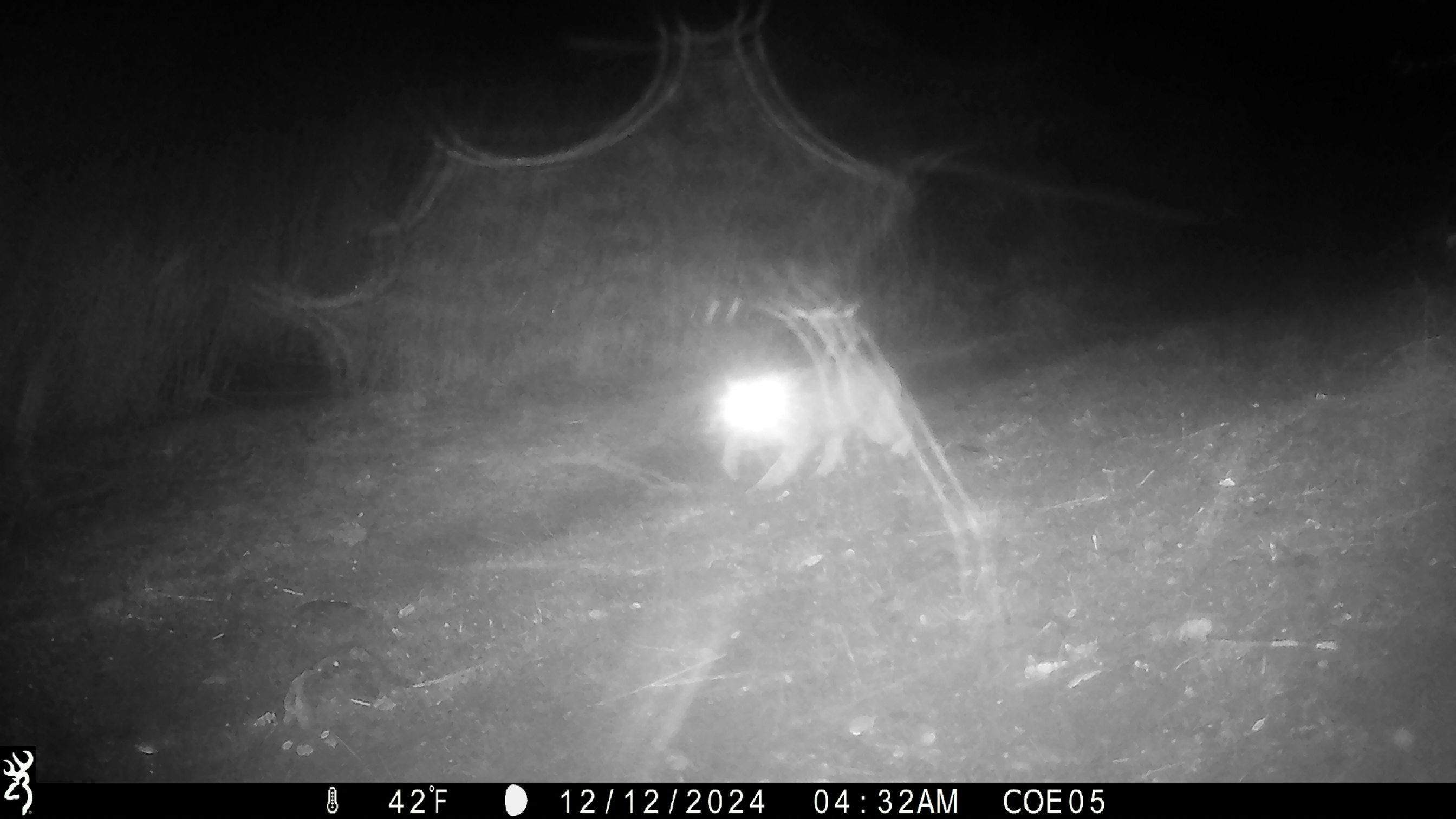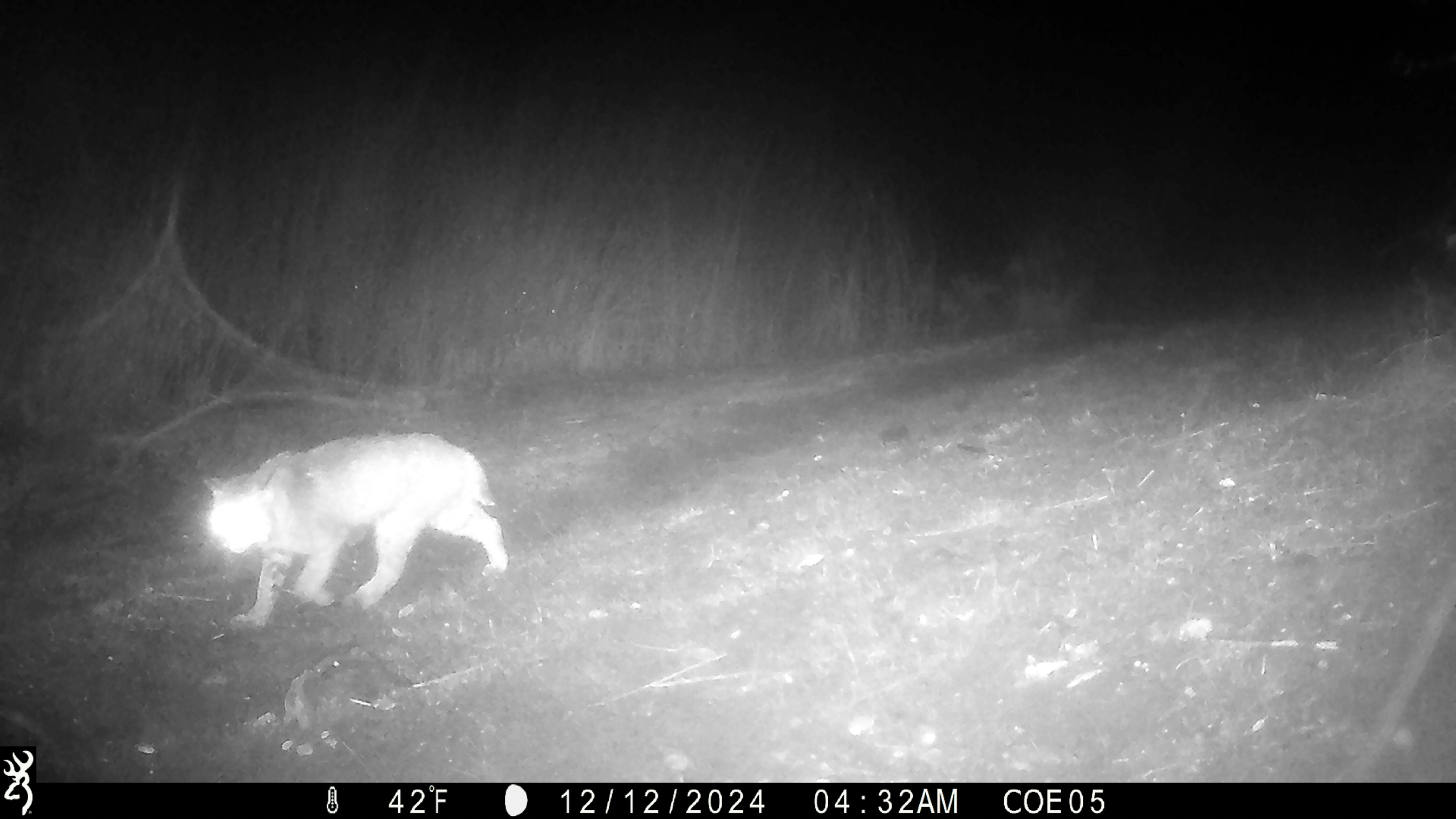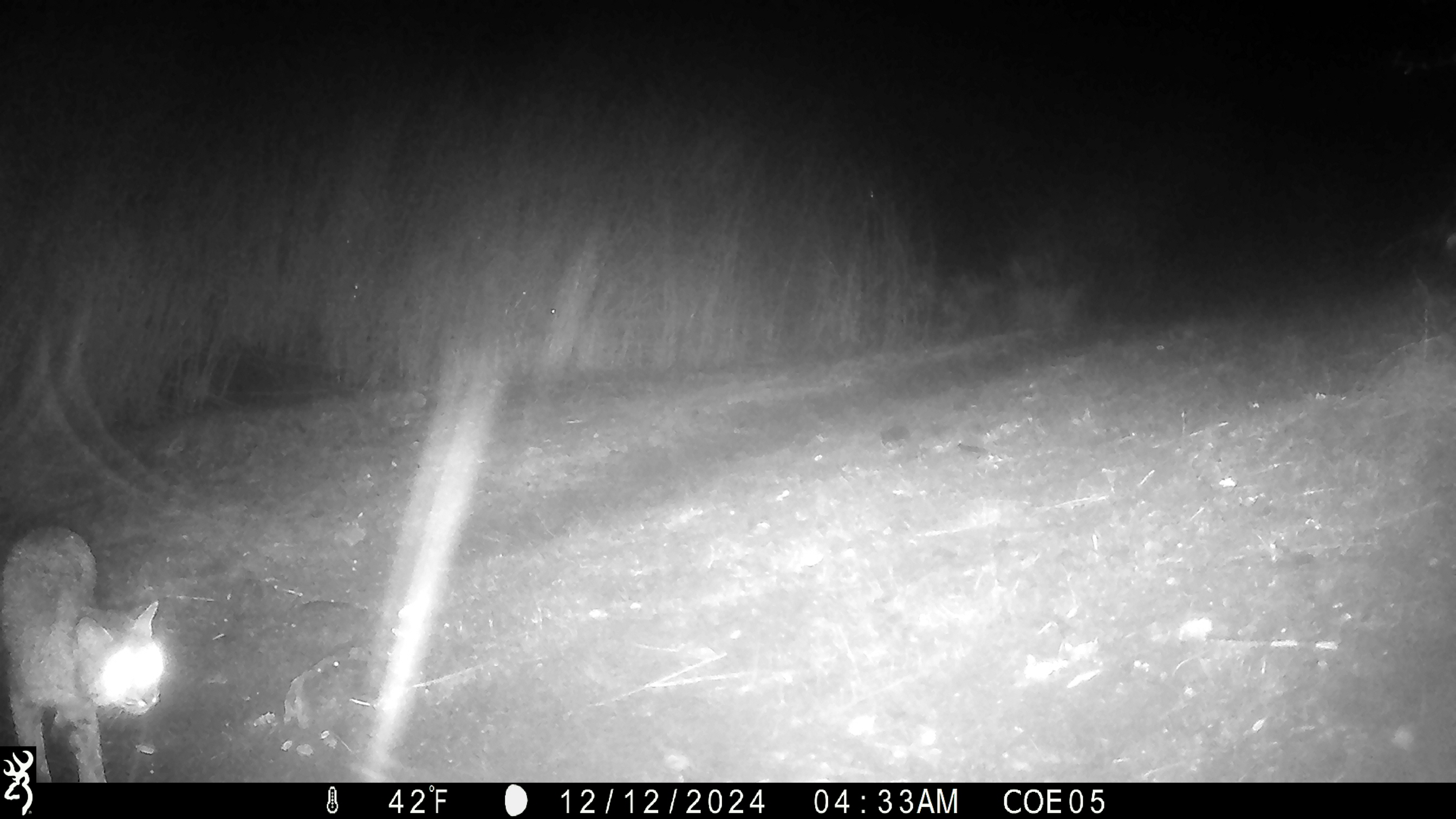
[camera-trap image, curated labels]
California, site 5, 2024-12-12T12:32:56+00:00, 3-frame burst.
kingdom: Animalia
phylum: Chordata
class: Mammalia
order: Carnivora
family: Felidae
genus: Lynx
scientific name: Lynx rufus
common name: bobcat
Bobcat (Lynx rufus).